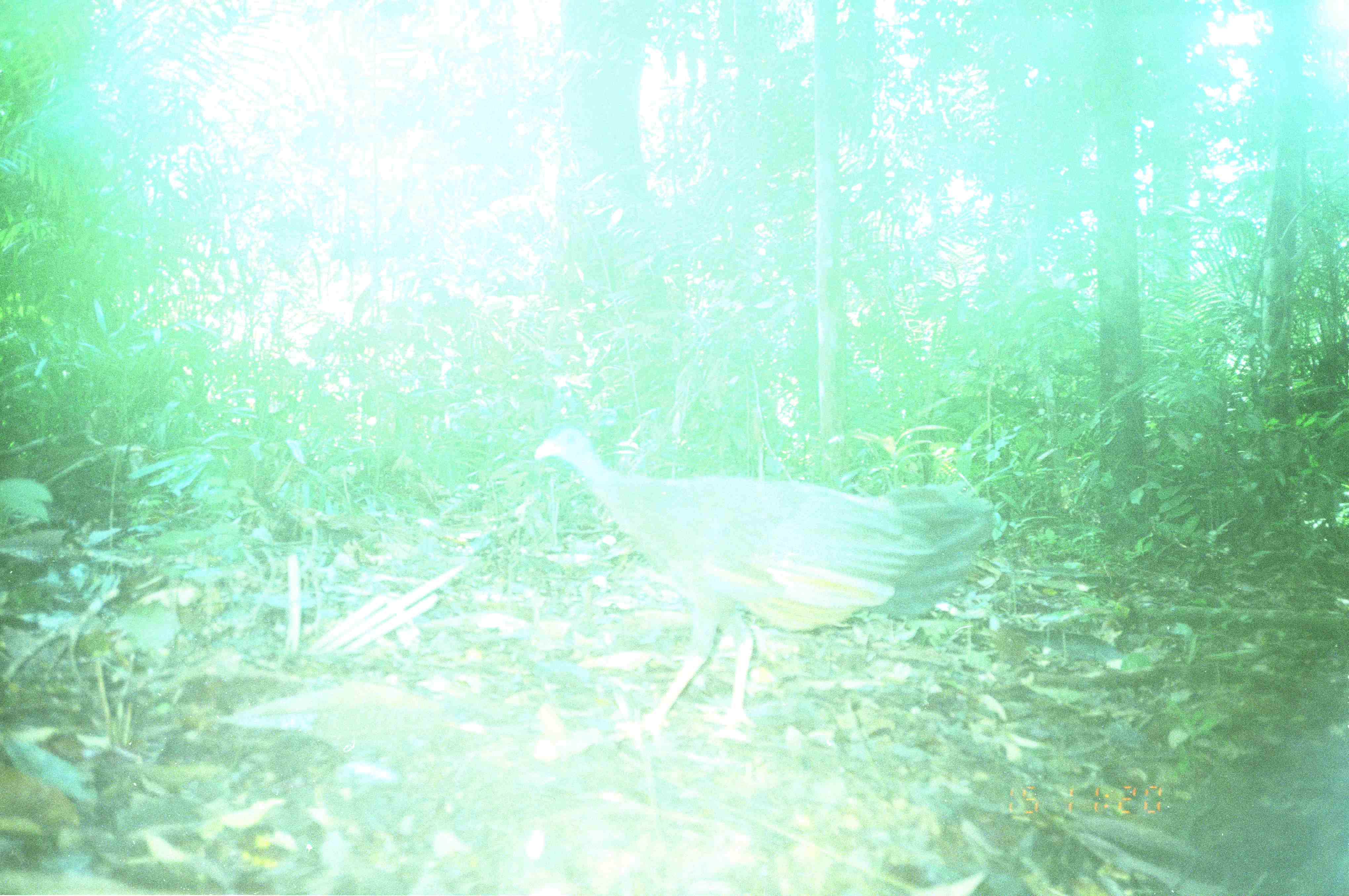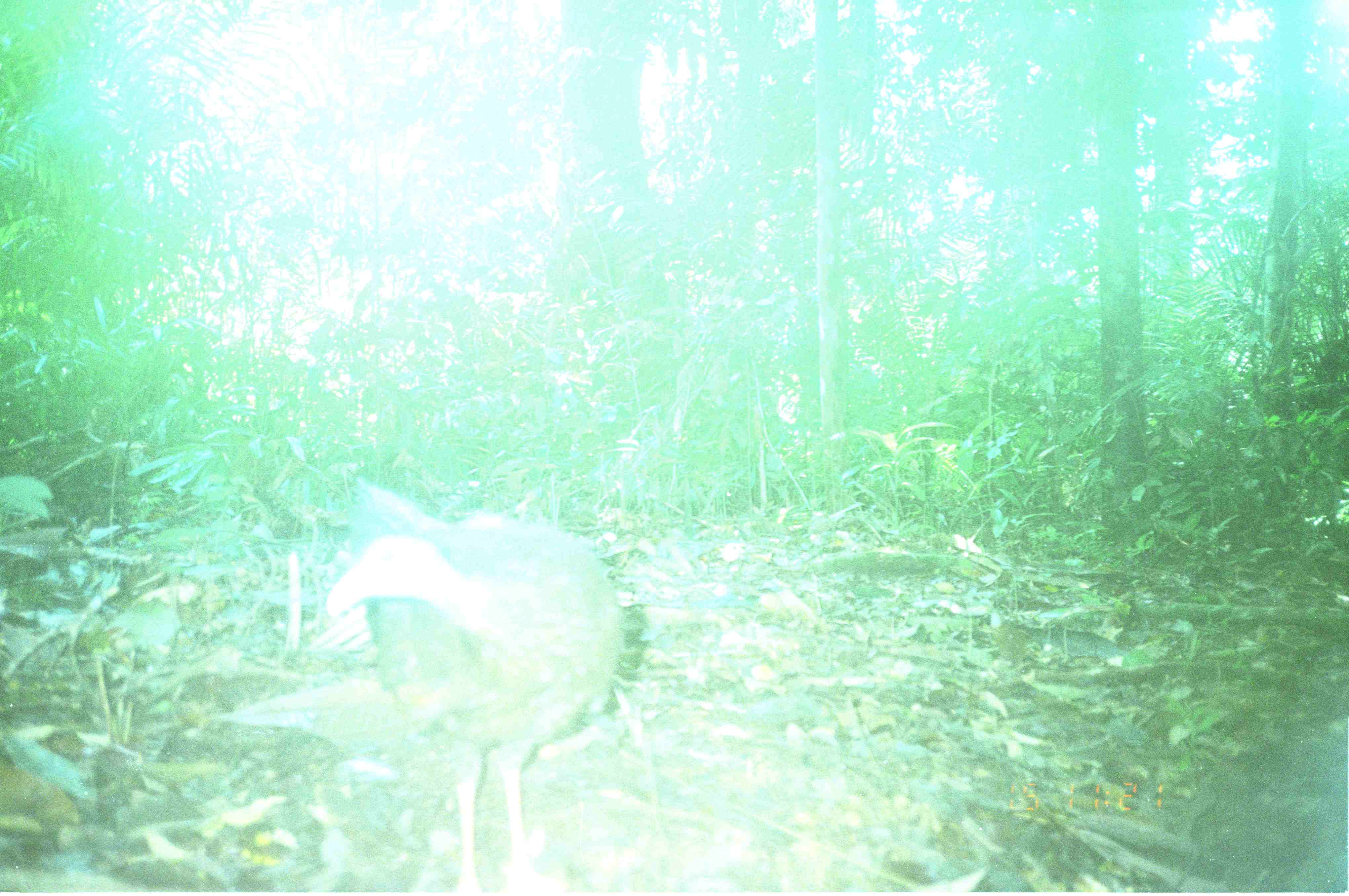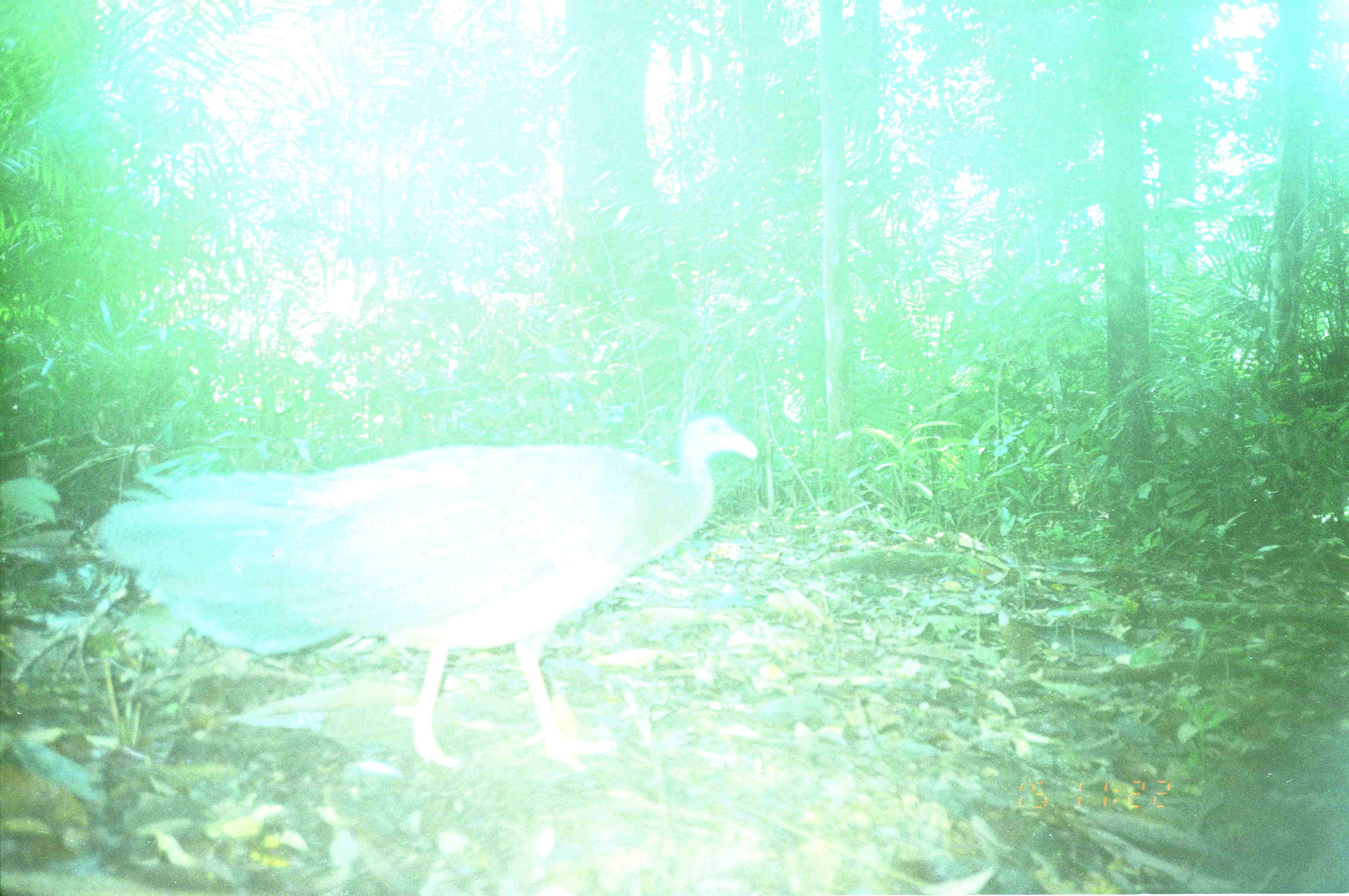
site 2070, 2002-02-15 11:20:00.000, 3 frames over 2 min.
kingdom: Animalia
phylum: Chordata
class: Aves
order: Galliformes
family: Phasianidae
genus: Argusianus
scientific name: Argusianus argus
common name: great argus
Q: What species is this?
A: Argusianus argus (great argus).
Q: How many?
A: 1.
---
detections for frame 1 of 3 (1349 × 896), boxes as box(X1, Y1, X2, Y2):
argusianus argus: box(529, 425, 1005, 734)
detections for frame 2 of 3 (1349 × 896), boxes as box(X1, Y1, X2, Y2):
argusianus argus: box(311, 479, 627, 896)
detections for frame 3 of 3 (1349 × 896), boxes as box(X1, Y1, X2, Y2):
argusianus argus: box(87, 408, 759, 775)